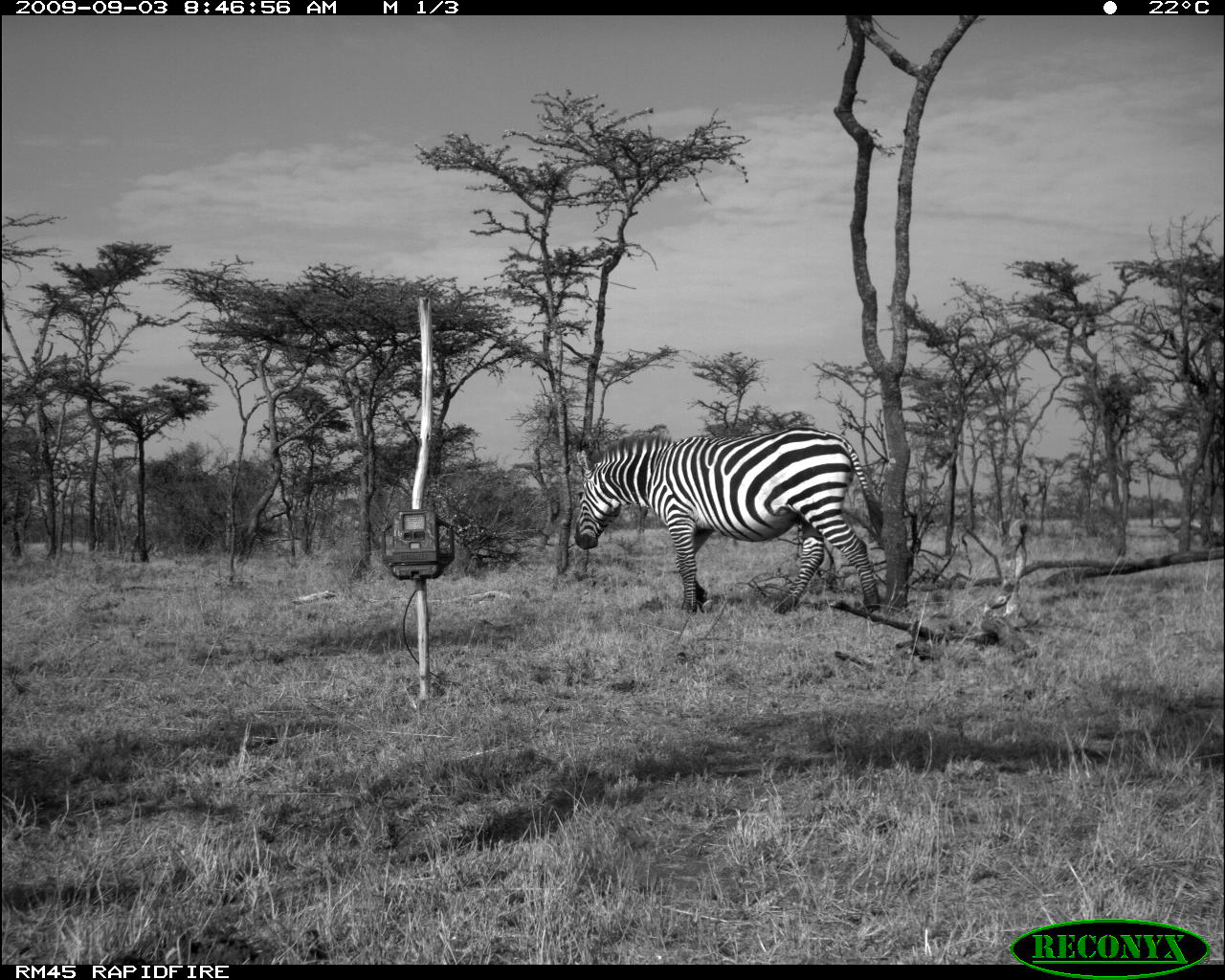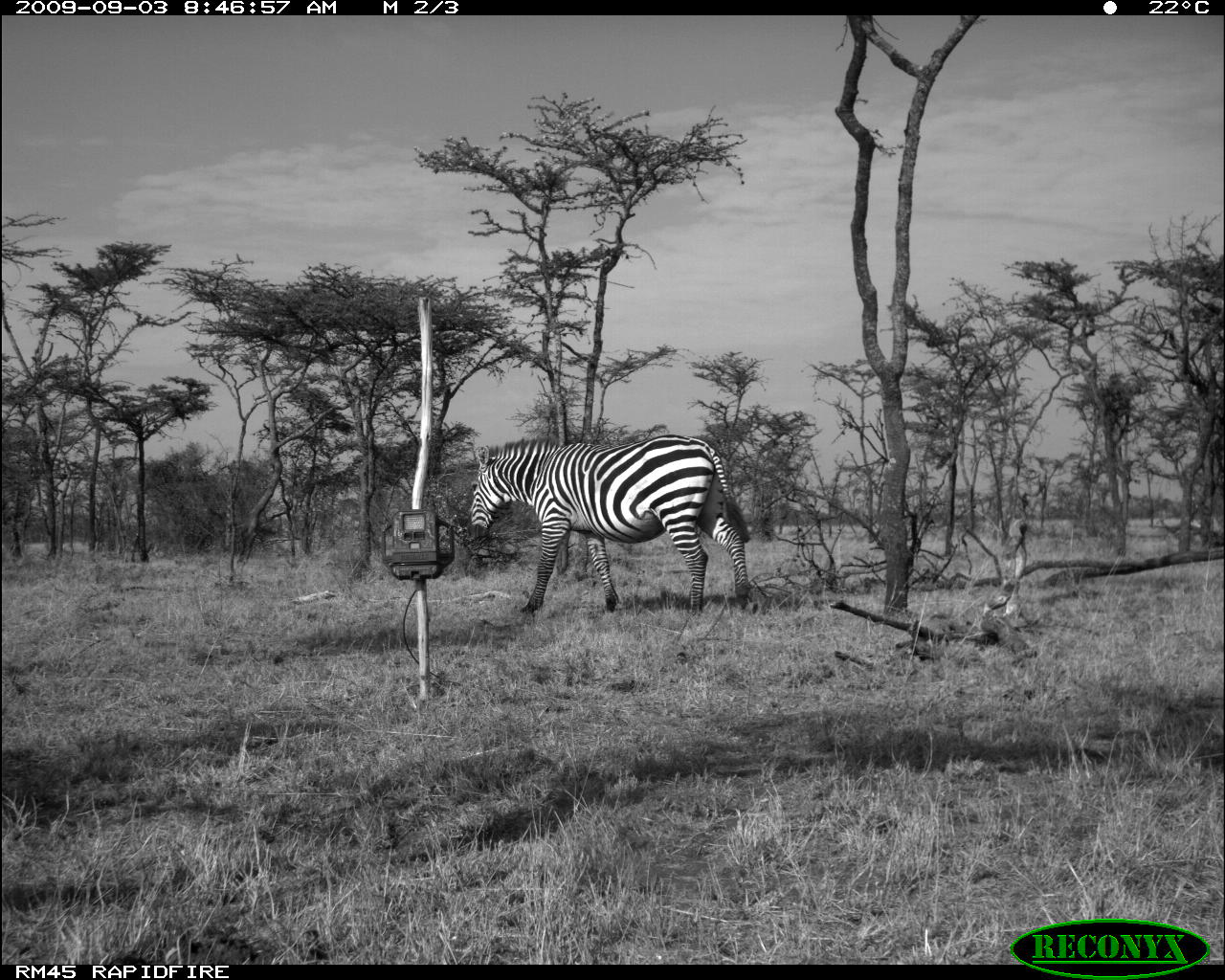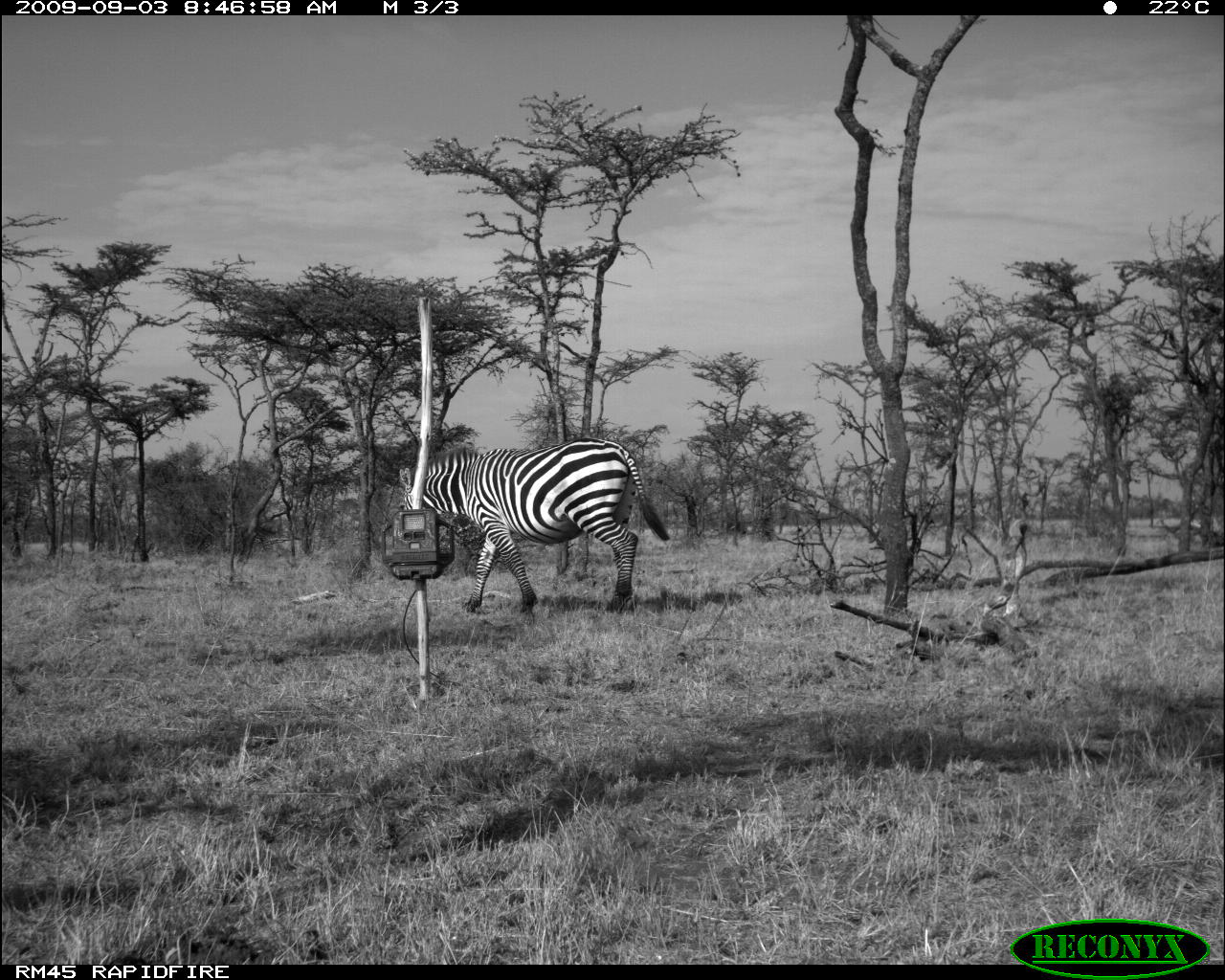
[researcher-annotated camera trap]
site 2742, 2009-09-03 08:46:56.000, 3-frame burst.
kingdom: Animalia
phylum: Chordata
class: Mammalia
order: Perissodactyla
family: Equidae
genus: Equus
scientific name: Equus quagga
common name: plains zebra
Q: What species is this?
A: Equus quagga (plains zebra).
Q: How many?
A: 1.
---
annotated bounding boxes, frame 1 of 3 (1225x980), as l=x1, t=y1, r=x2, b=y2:
equus quagga: l=567, t=422, r=891, b=616